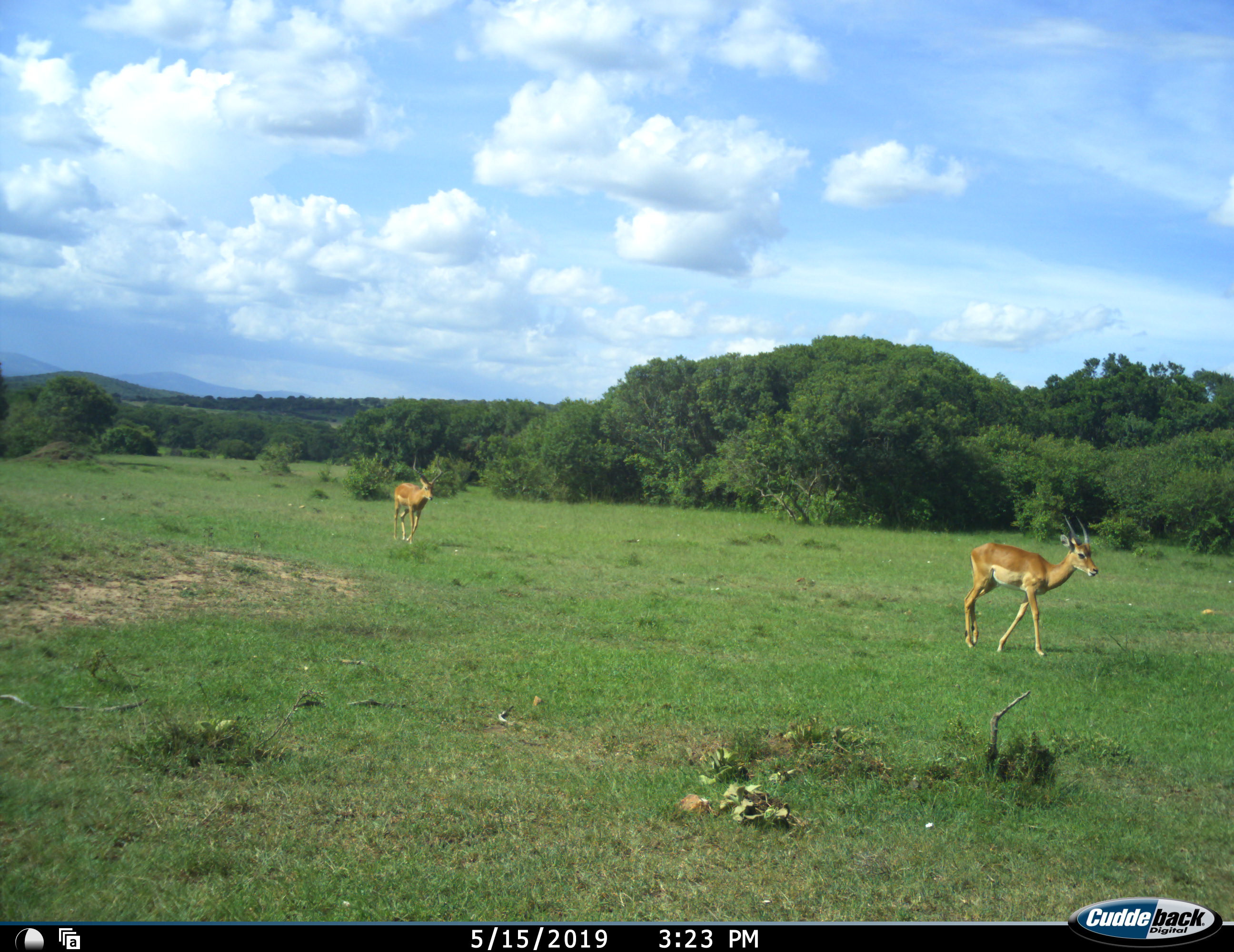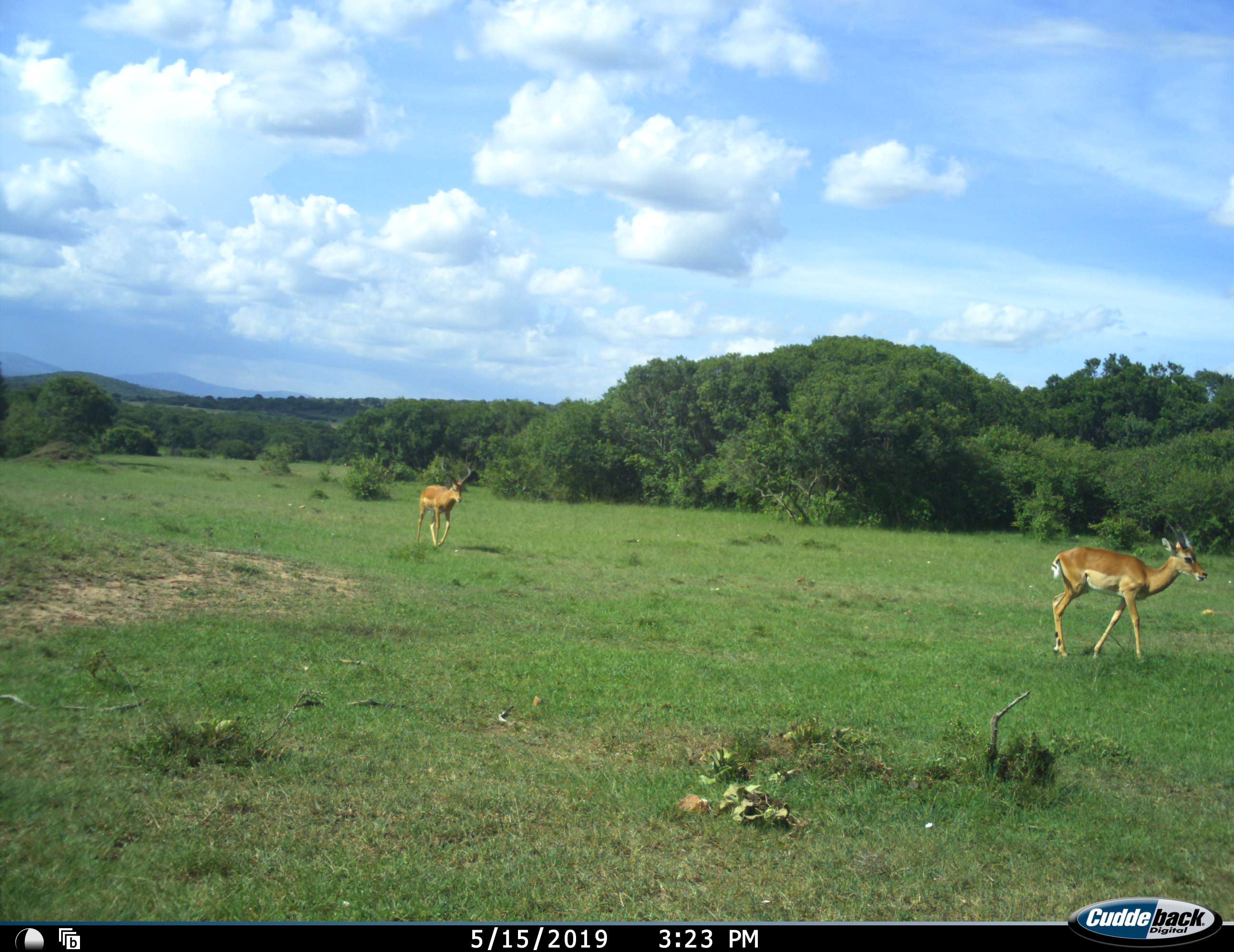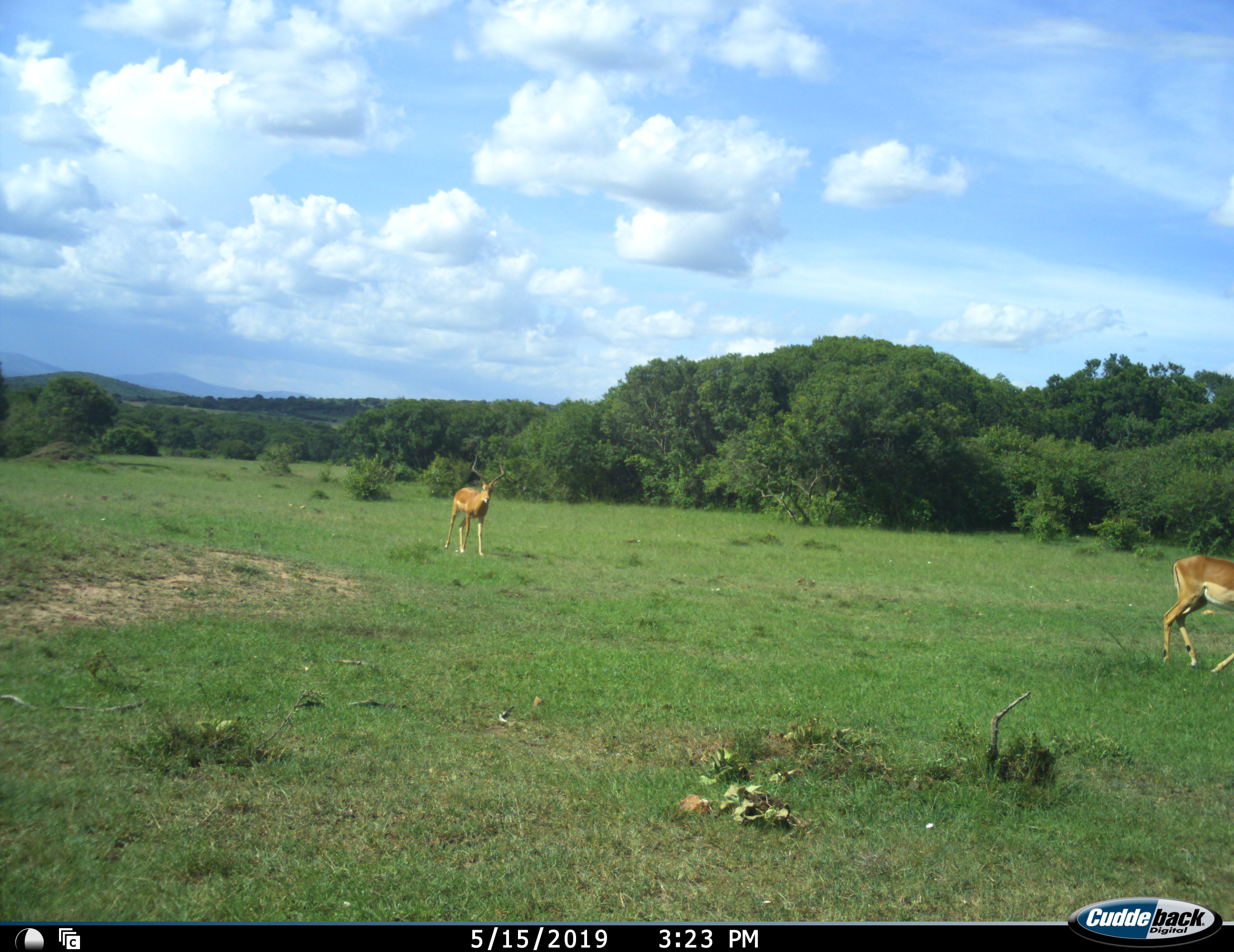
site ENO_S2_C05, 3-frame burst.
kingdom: Animalia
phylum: Chordata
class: Mammalia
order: Artiodactyla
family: Bovidae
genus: Aepyceros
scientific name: Aepyceros melampus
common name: impala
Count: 2.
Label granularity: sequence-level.